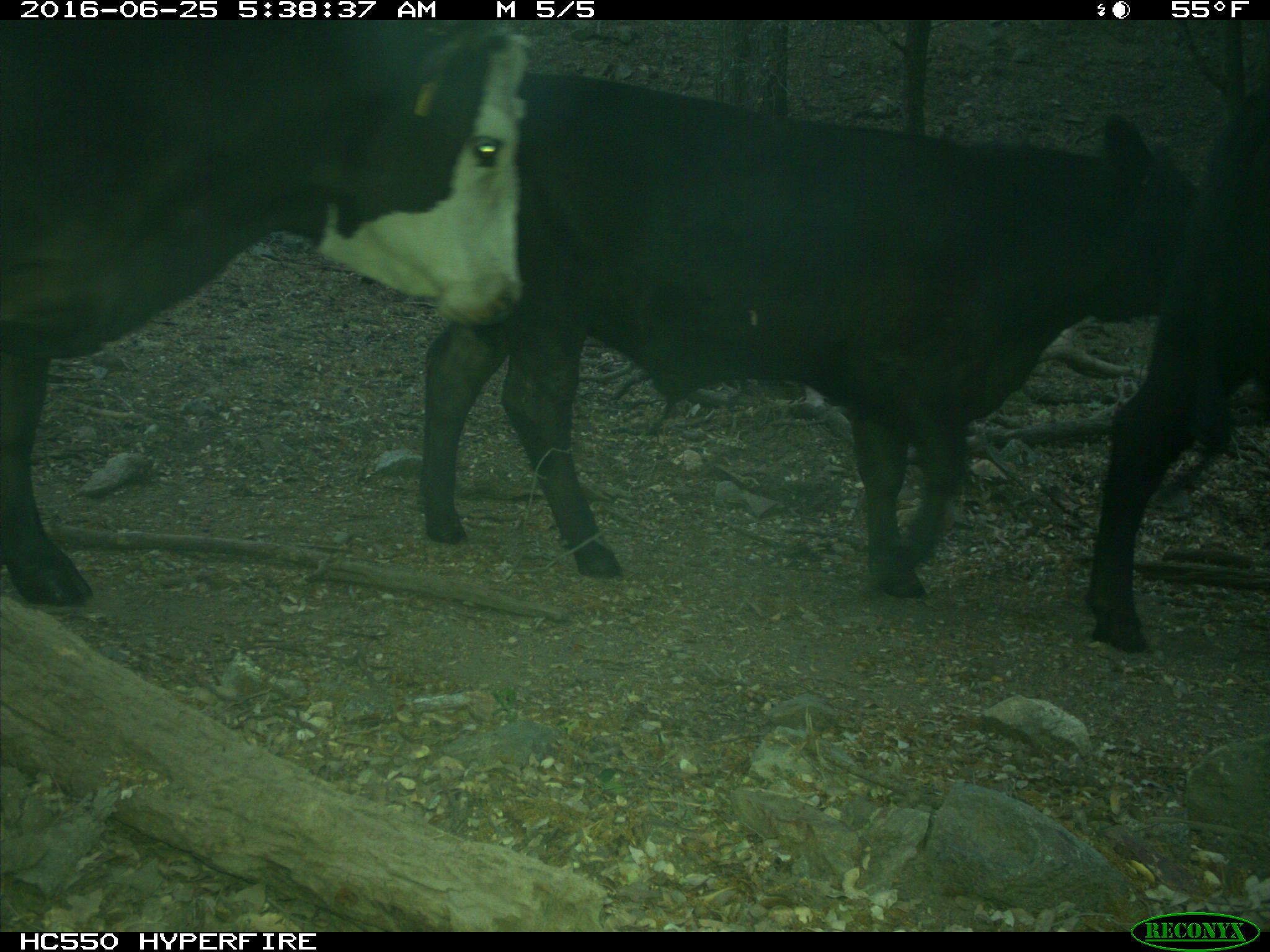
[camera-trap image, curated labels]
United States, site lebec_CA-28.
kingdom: Animalia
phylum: Chordata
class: Mammalia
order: Artiodactyla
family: Bovidae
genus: Bos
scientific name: Bos taurus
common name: domestic cow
Bos taurus (domestic cow).